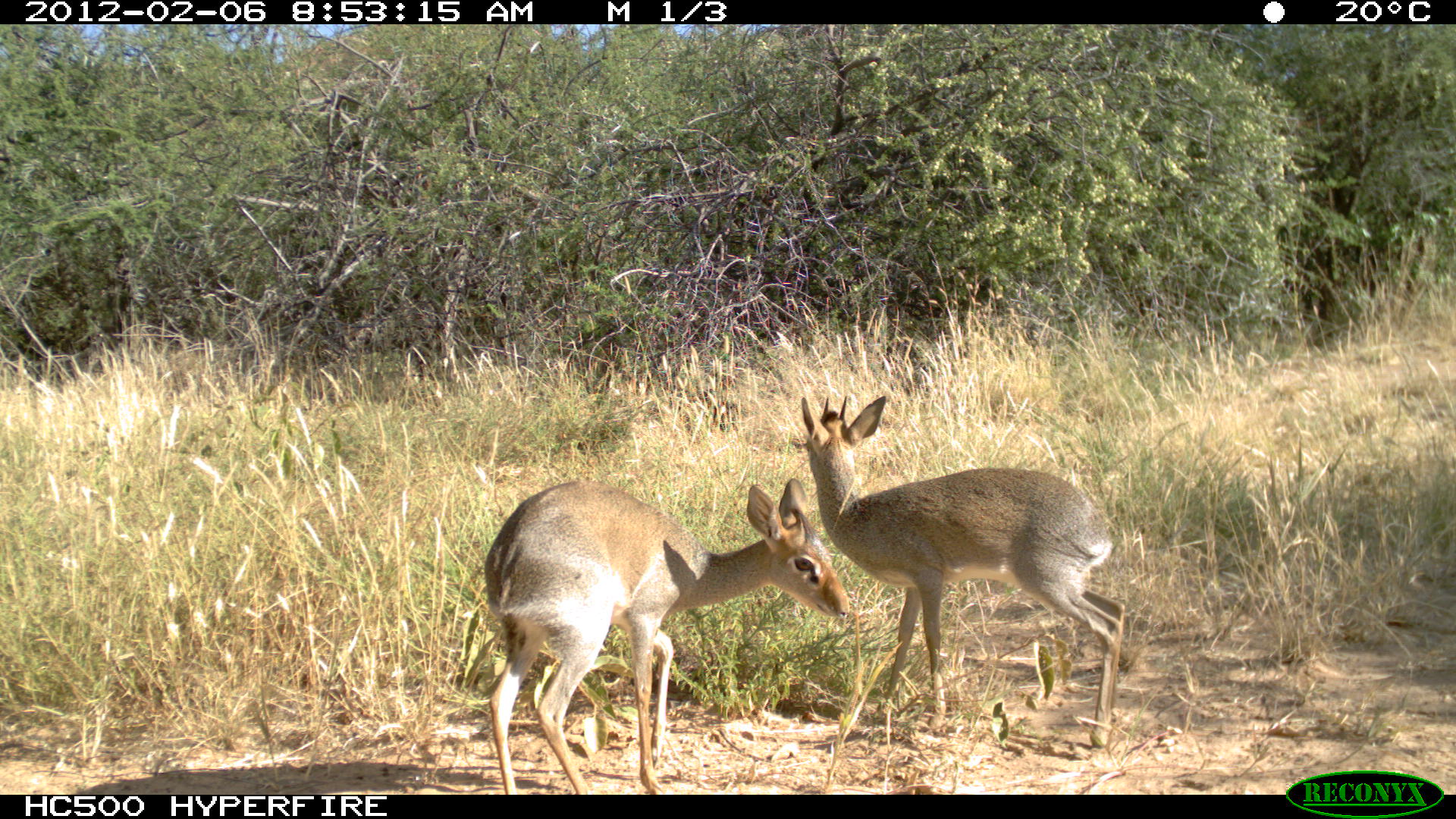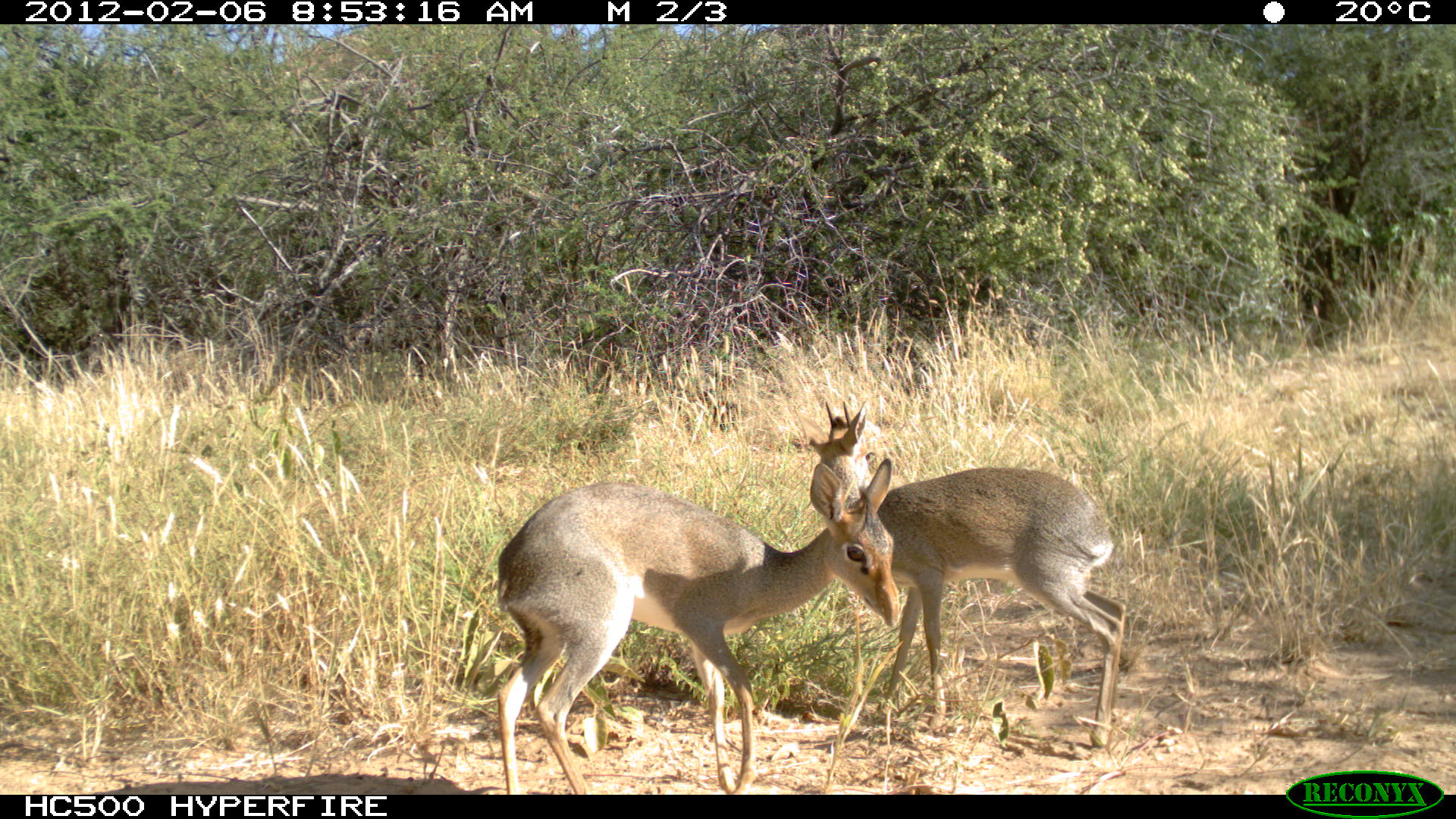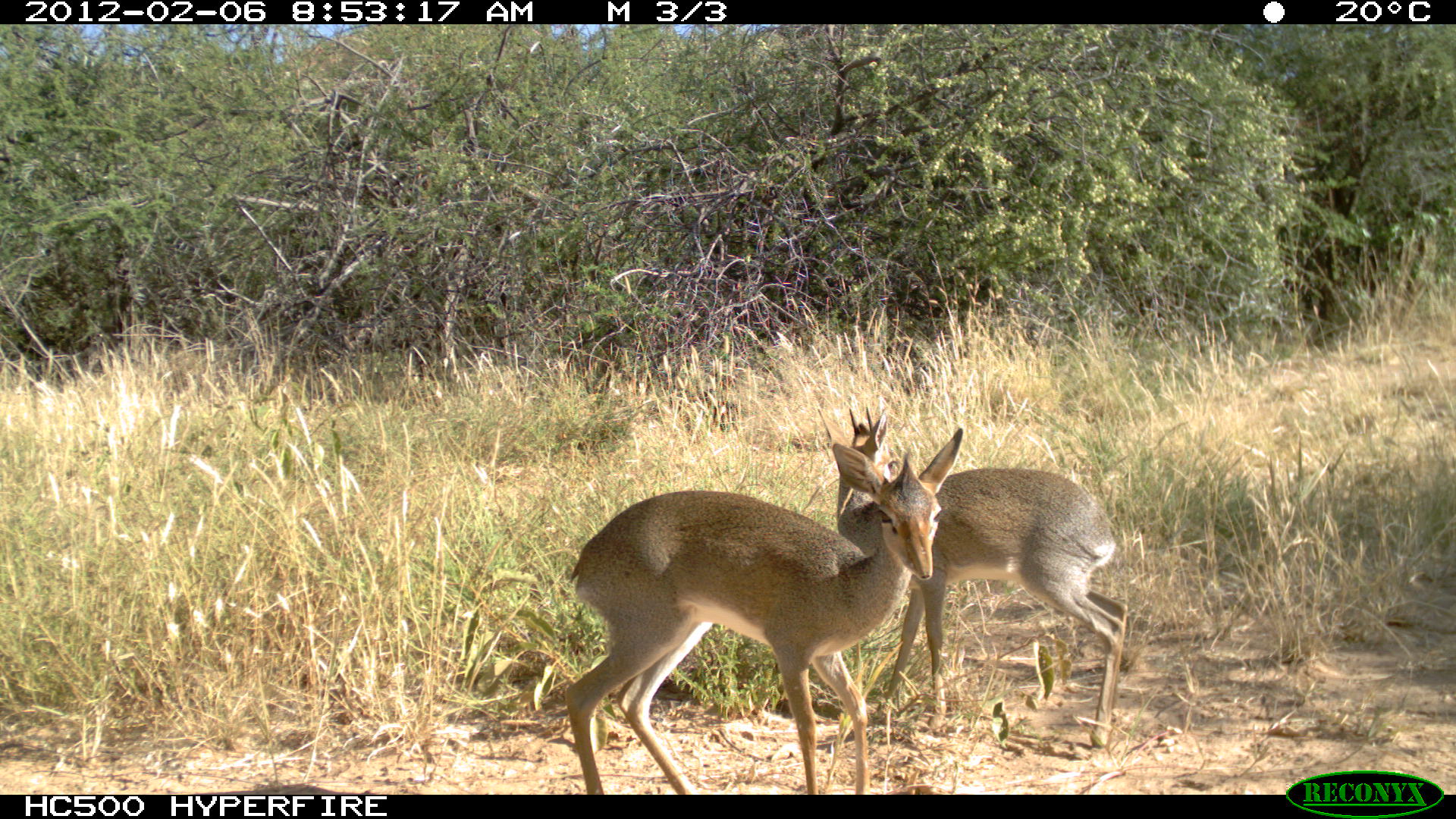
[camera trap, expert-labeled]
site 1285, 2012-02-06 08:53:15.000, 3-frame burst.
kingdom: Animalia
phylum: Chordata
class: Mammalia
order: Artiodactyla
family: Bovidae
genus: Madoqua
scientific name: Madoqua guentheri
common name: günther's dik-dik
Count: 2.